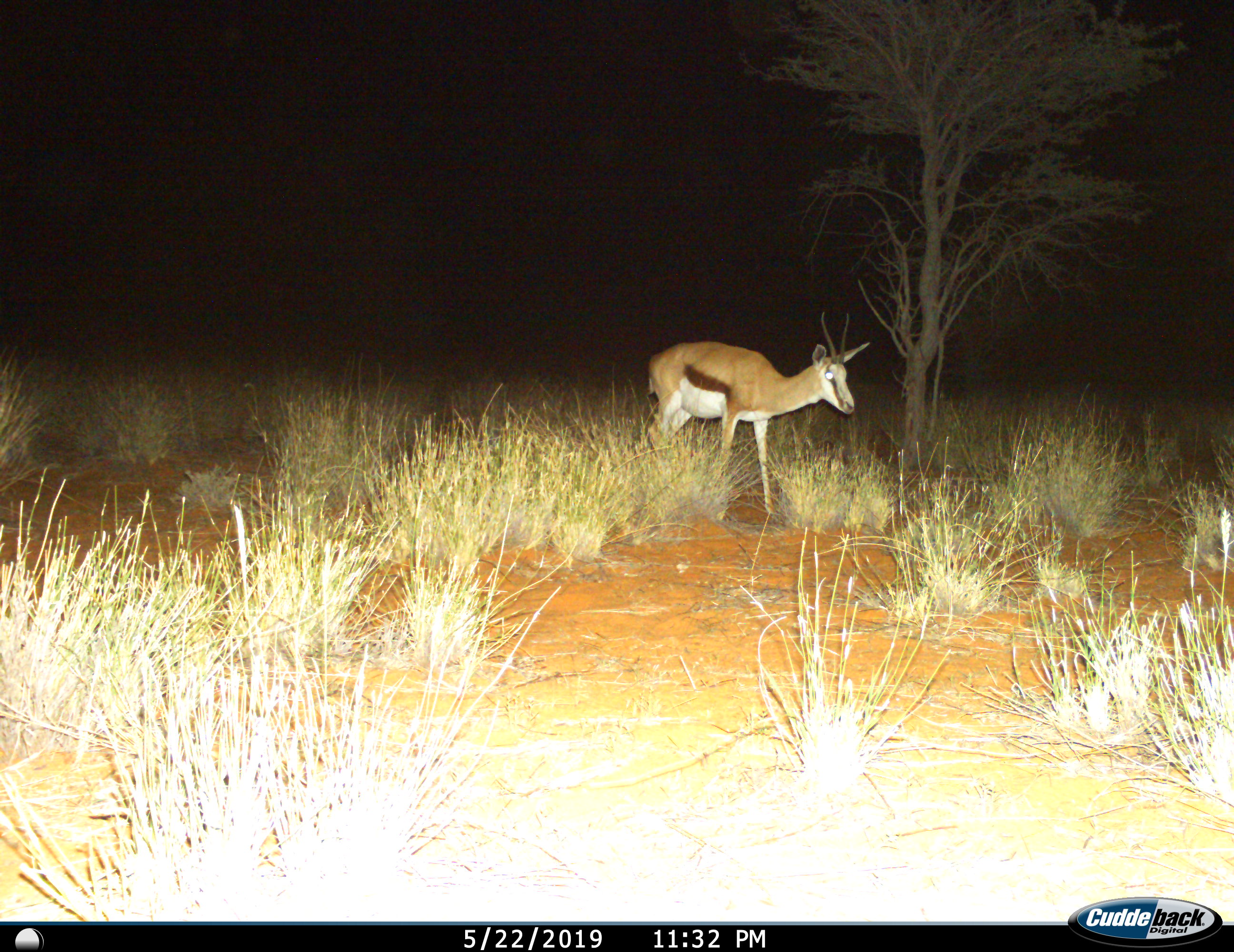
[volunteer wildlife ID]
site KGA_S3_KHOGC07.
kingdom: Animalia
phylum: Chordata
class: Mammalia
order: Artiodactyla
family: Bovidae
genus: Antidorcas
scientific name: Antidorcas marsupialis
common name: springbok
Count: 1.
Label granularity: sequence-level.